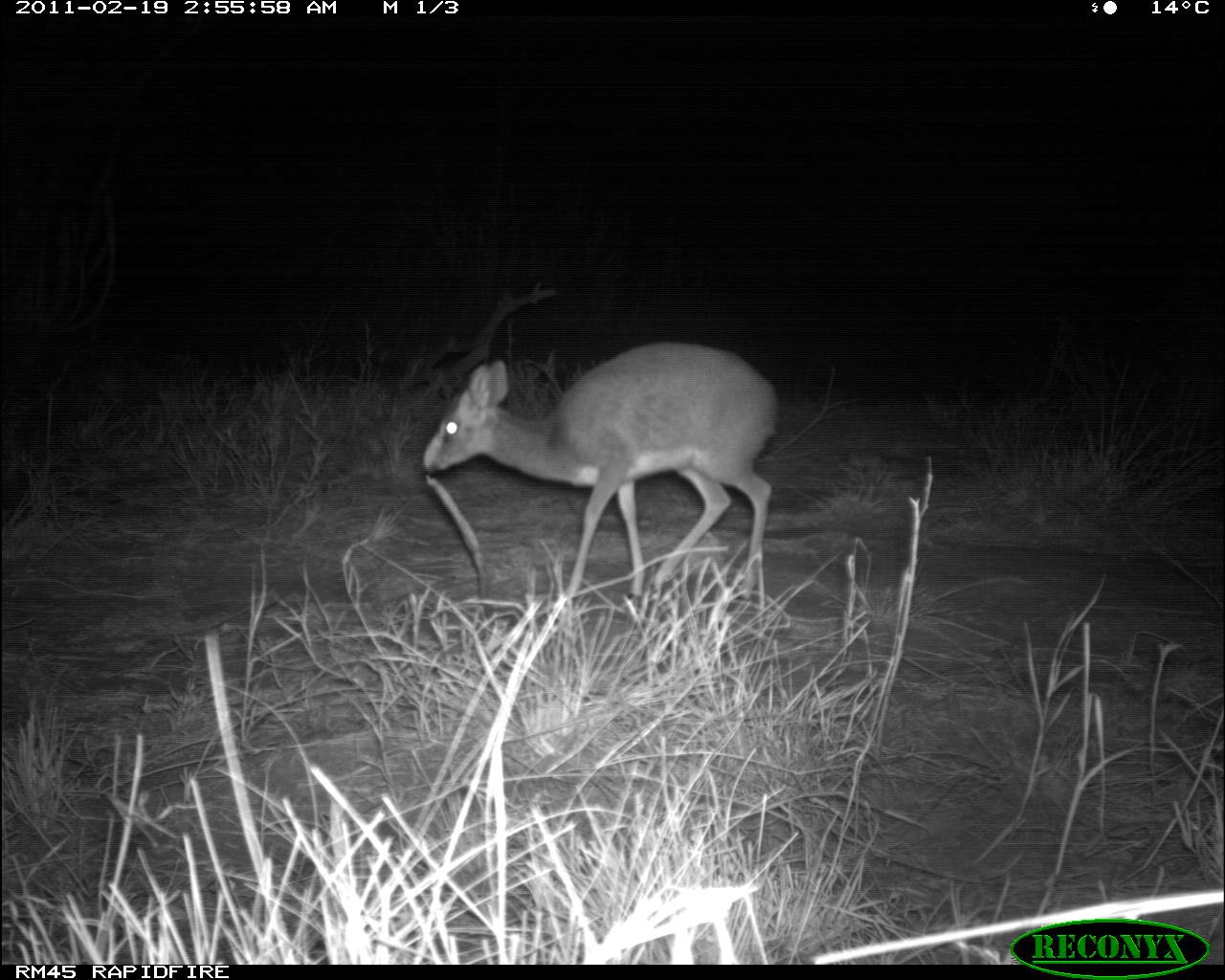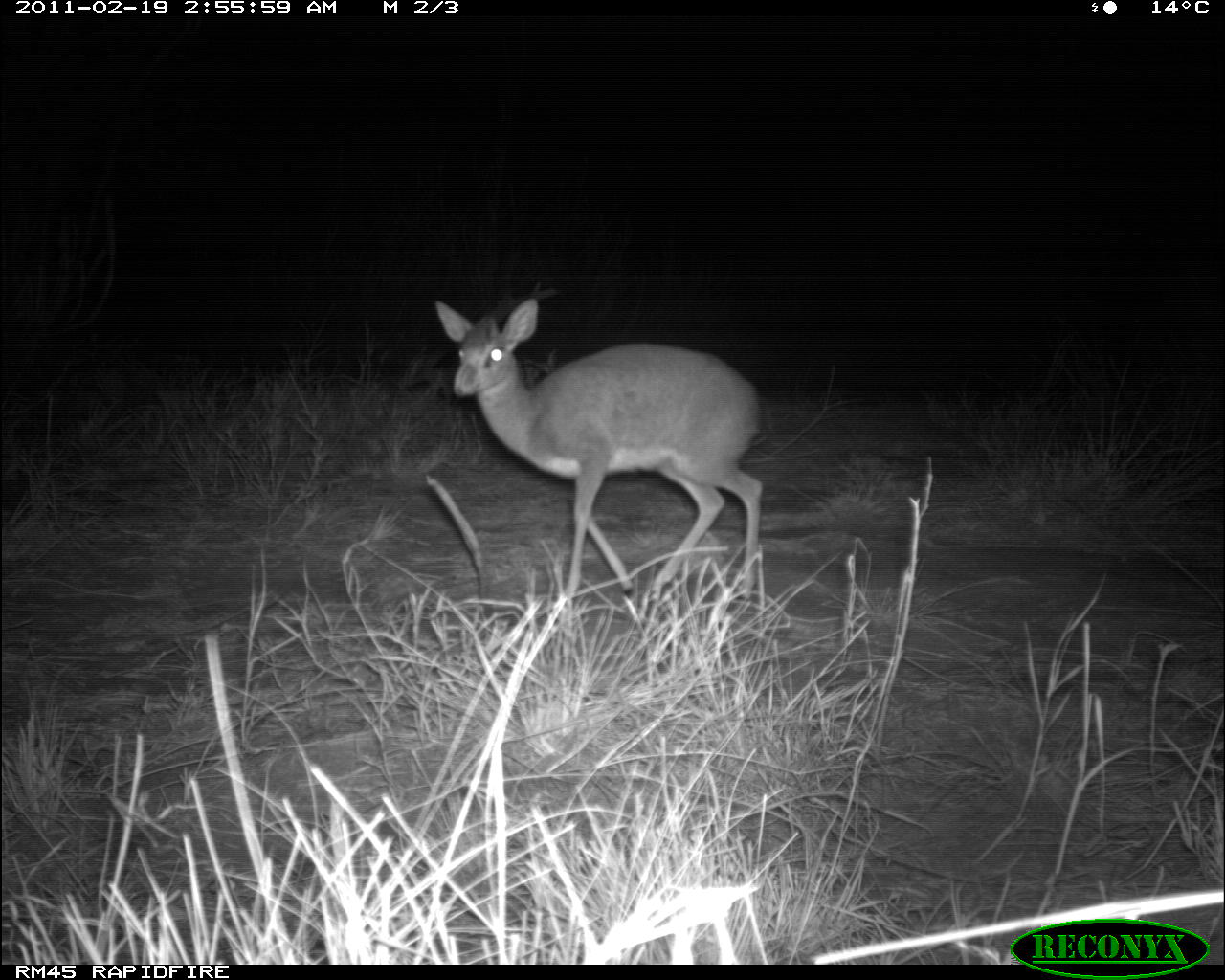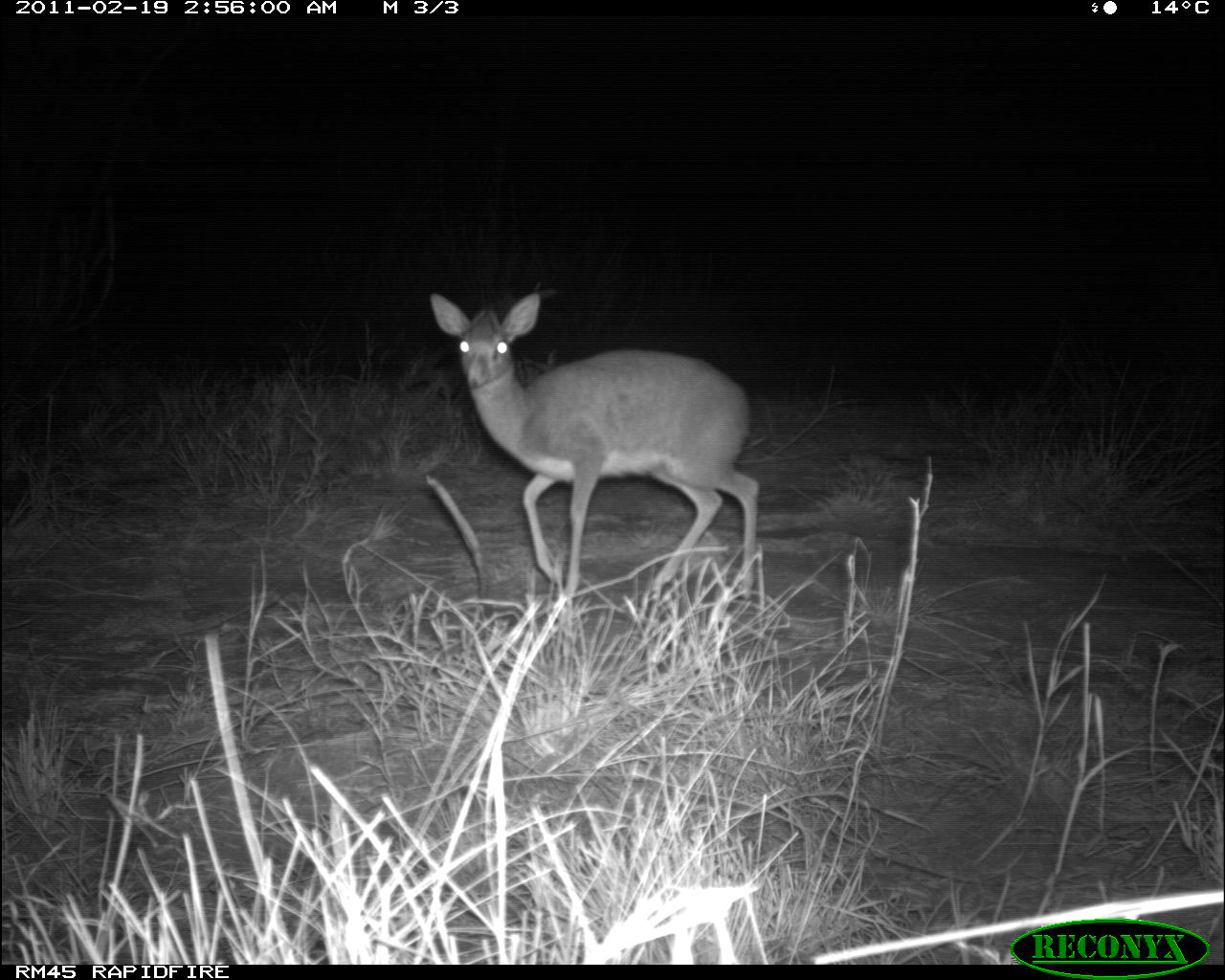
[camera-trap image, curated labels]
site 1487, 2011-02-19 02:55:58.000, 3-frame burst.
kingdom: Animalia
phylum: Chordata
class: Mammalia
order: Artiodactyla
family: Bovidae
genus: Madoqua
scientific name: Madoqua guentheri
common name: günther's dik-dik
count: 1